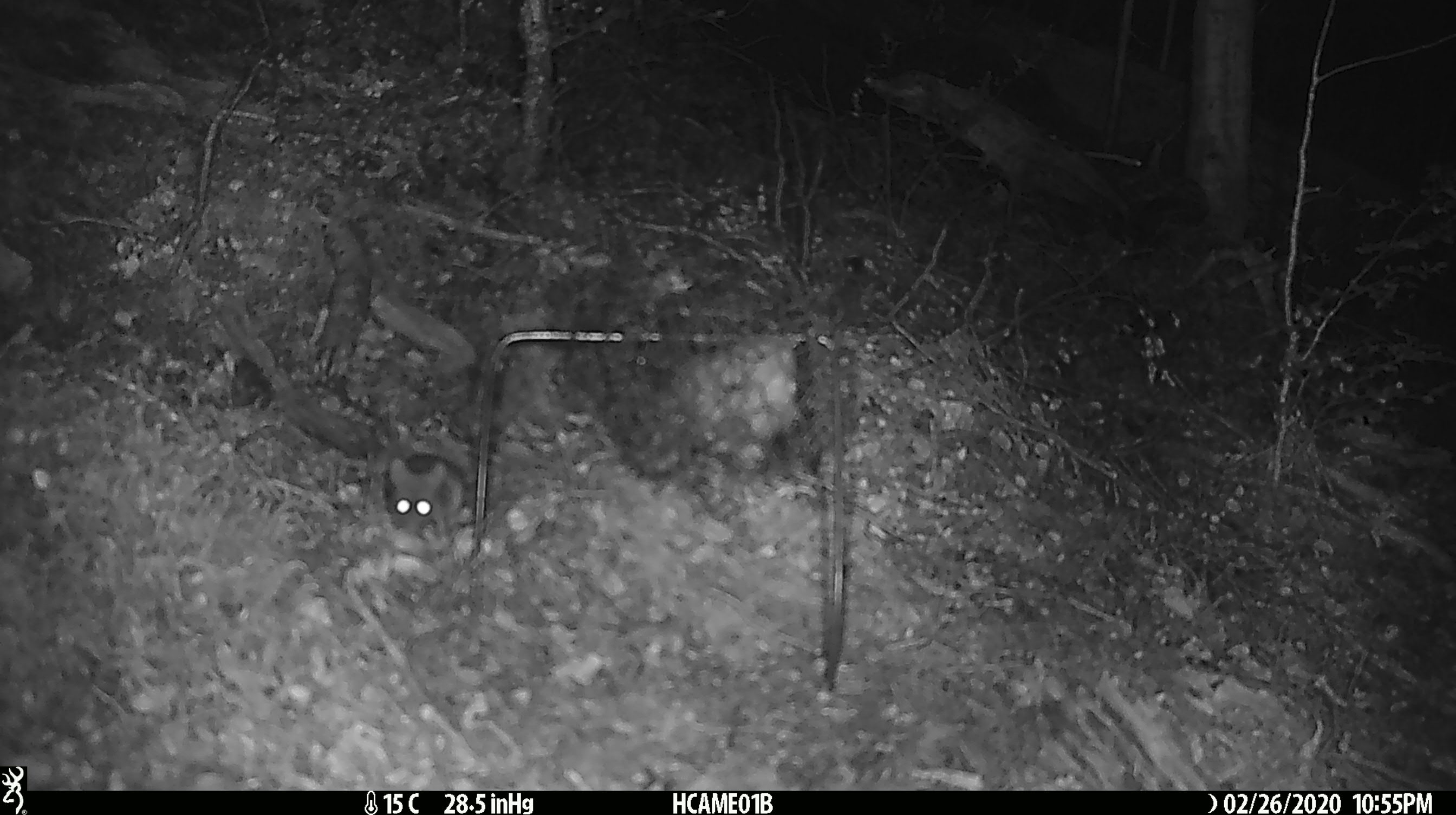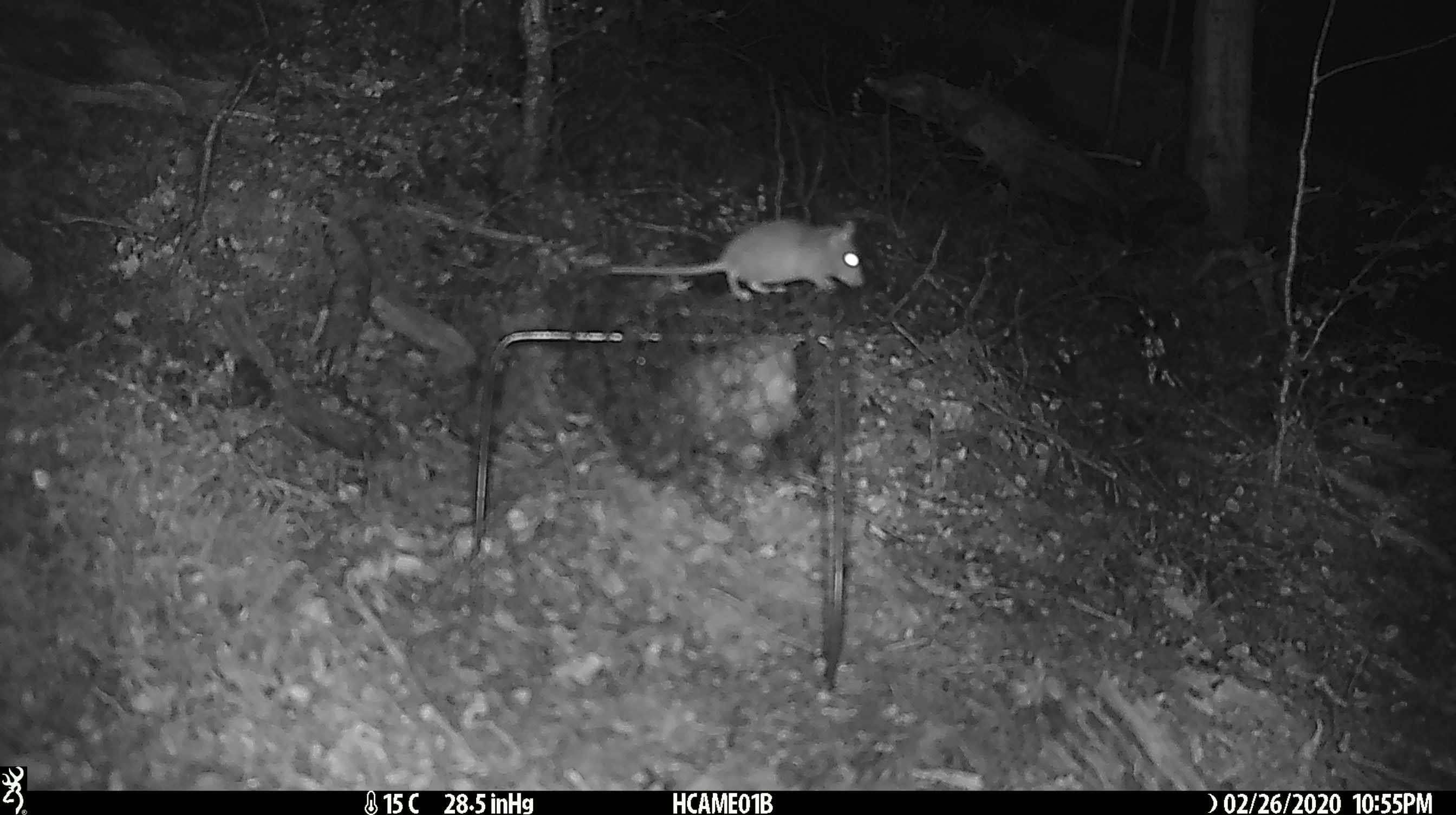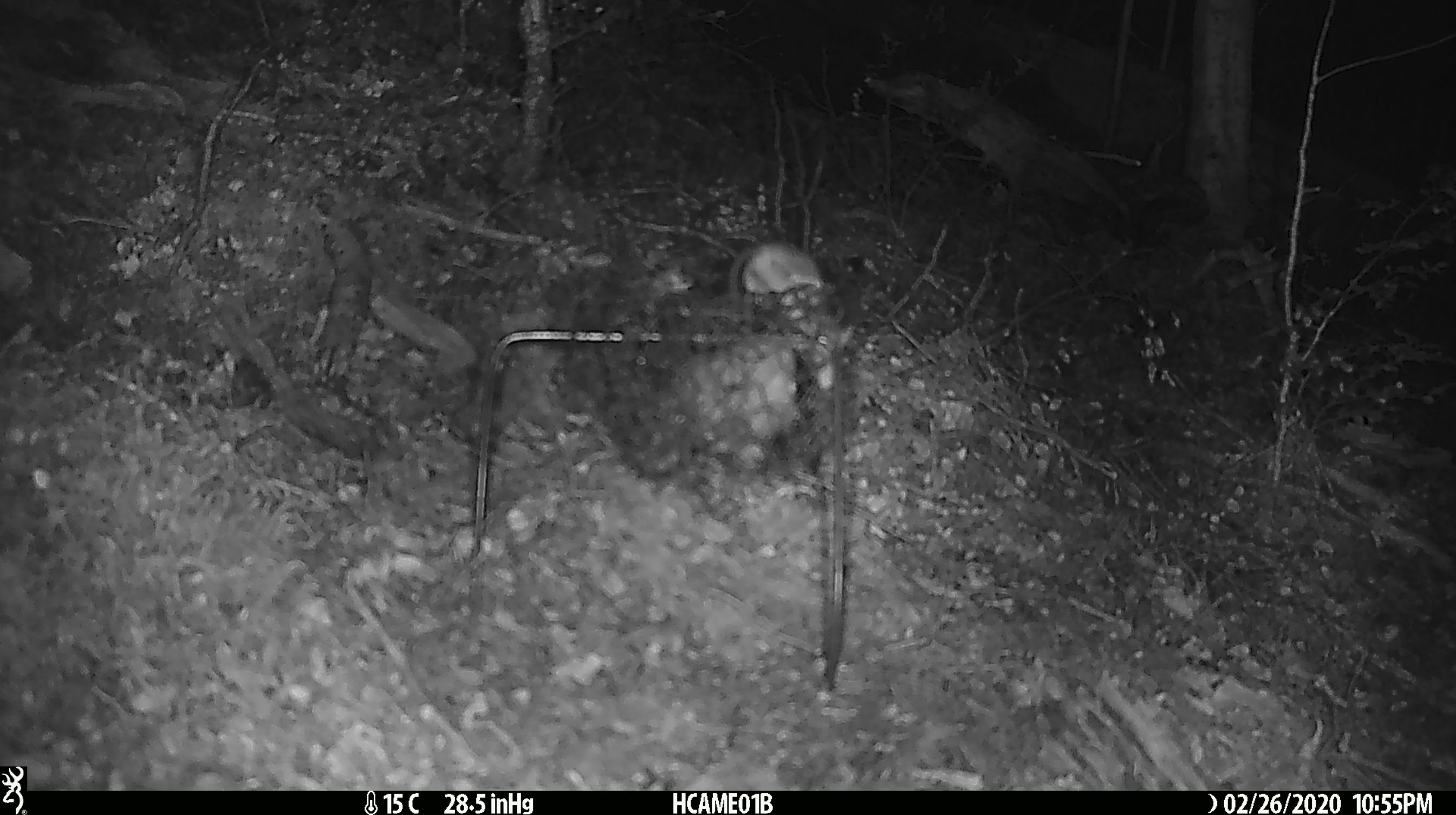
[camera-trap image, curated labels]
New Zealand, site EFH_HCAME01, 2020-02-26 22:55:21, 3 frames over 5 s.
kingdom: Animalia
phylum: Chordata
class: Mammalia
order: Rodentia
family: Muridae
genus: Mus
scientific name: Mus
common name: mouse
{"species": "mouse (Mus)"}